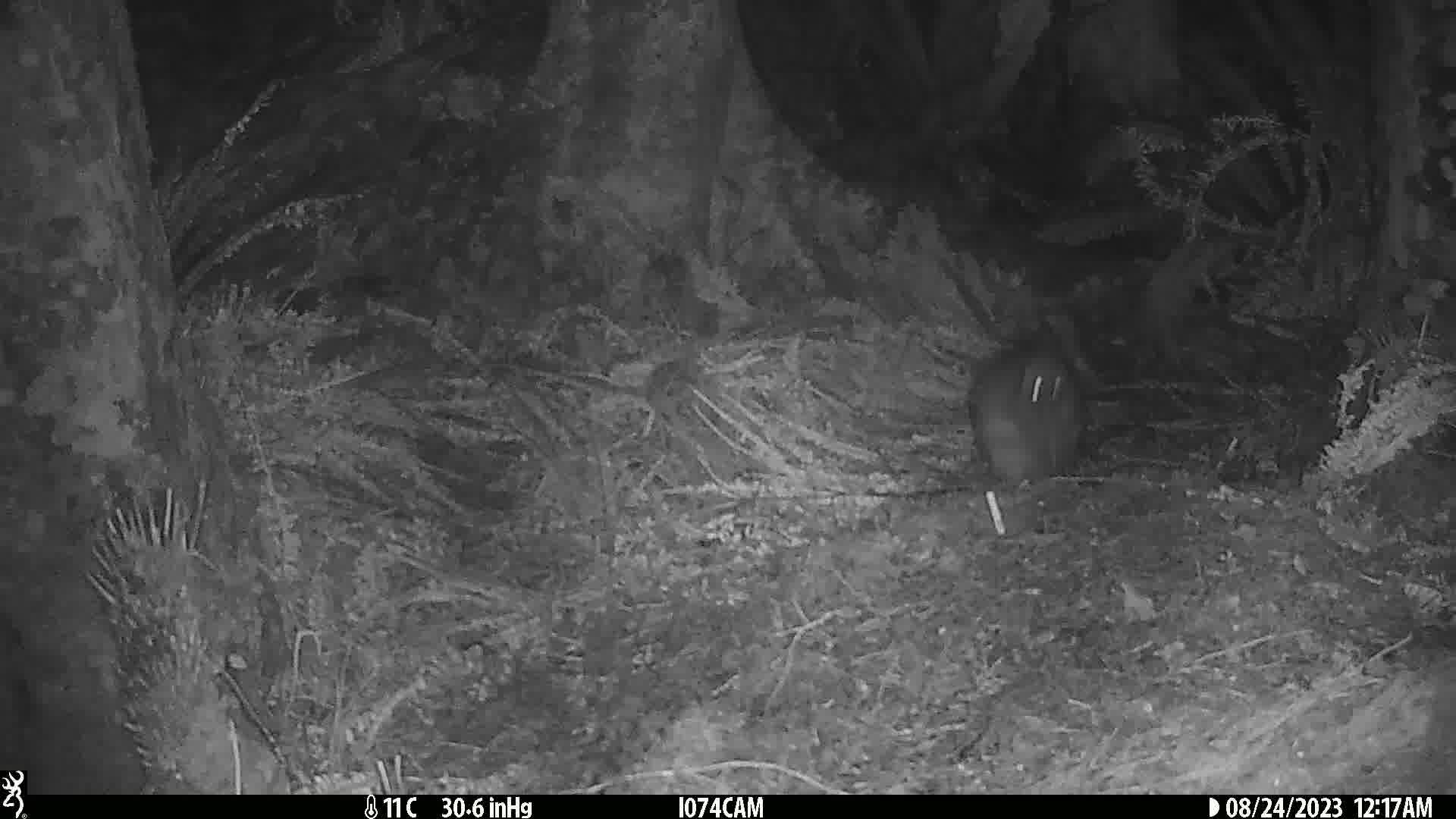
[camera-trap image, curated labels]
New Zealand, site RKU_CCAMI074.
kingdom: Animalia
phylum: Chordata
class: Aves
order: Apterygiformes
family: Apterygidae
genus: Apteryx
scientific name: Apteryx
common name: kiwi